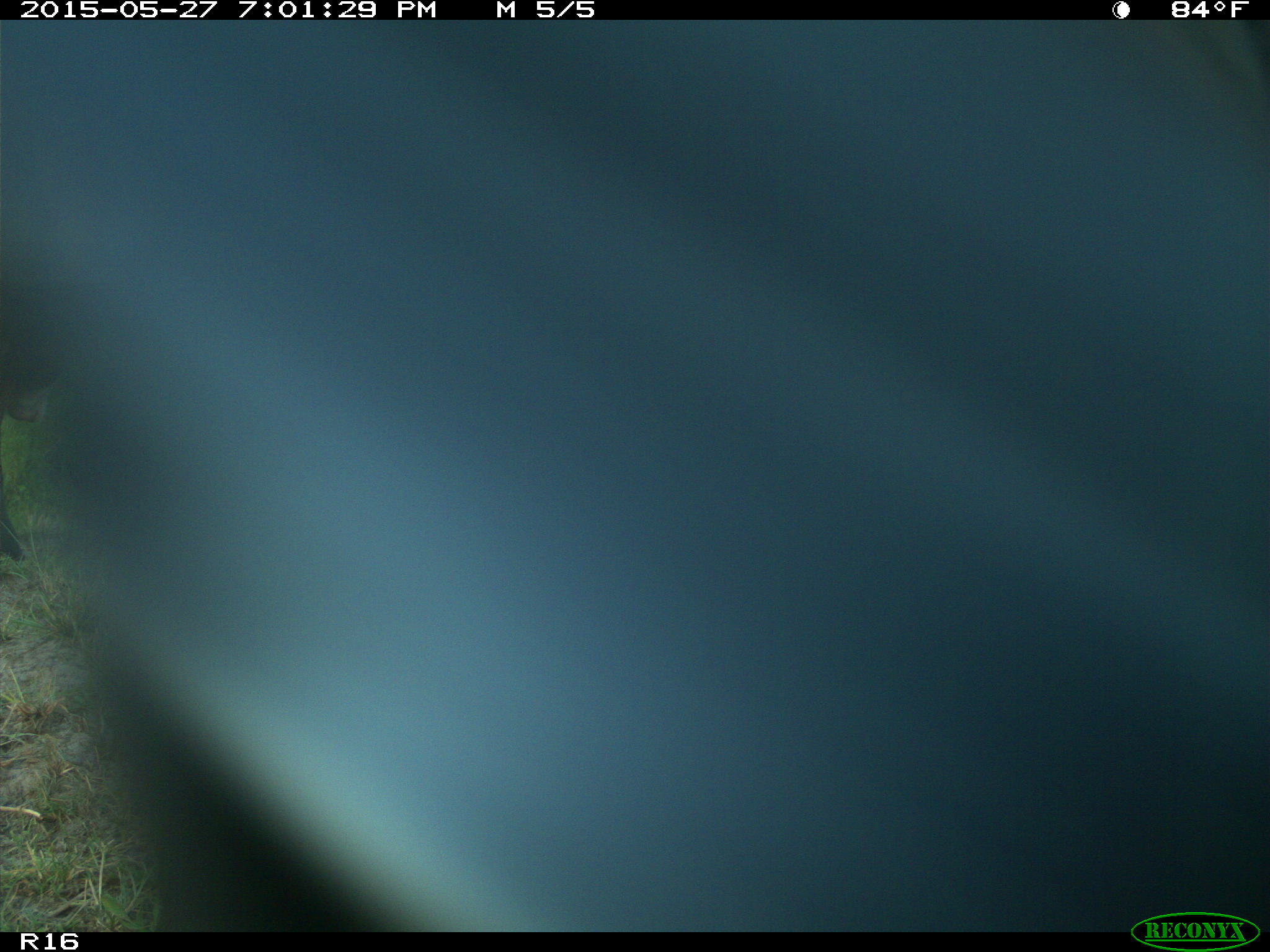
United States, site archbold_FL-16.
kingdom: Animalia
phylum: Chordata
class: Mammalia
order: Artiodactyla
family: Bovidae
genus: Bos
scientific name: Bos taurus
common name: domestic cow